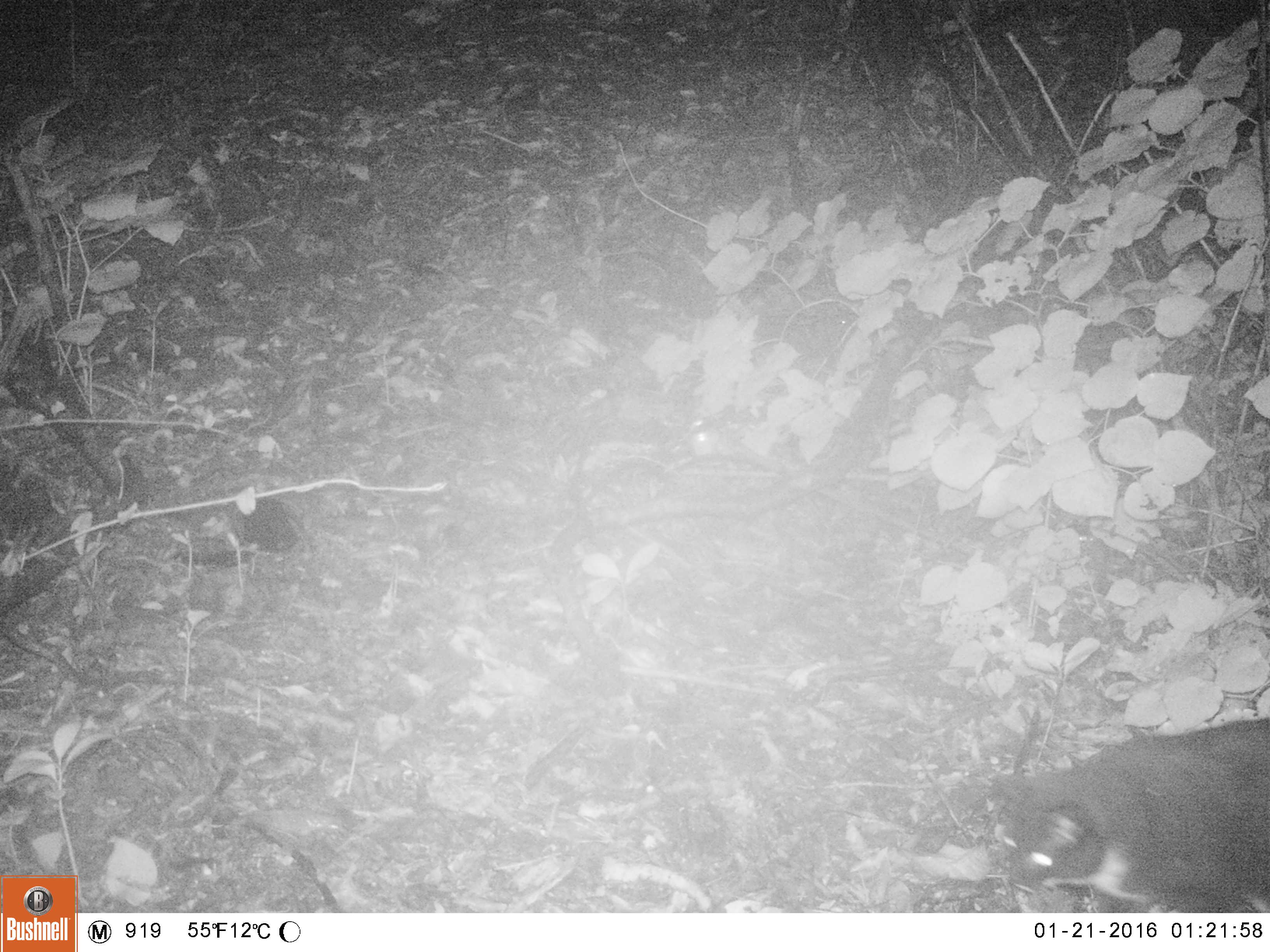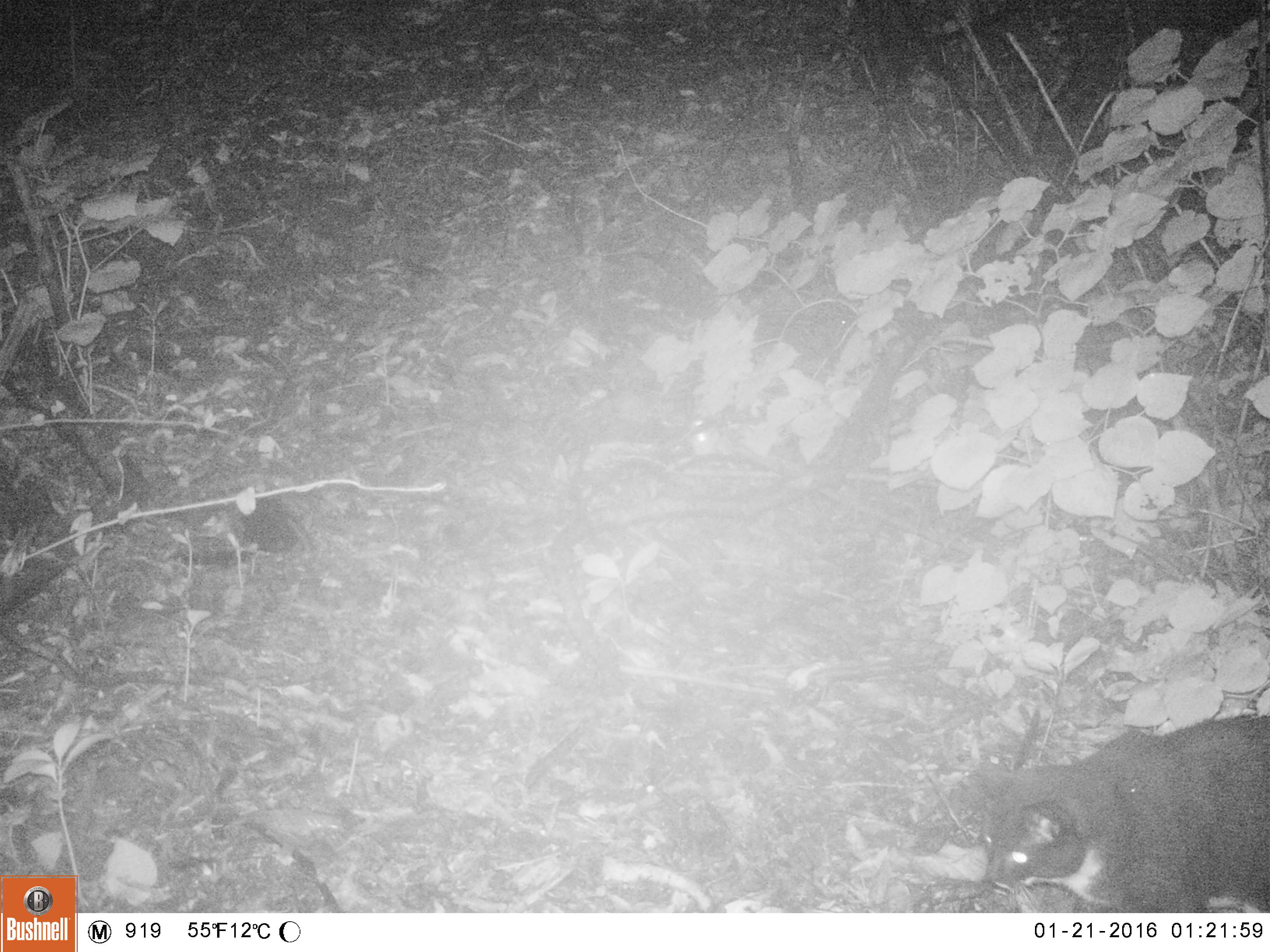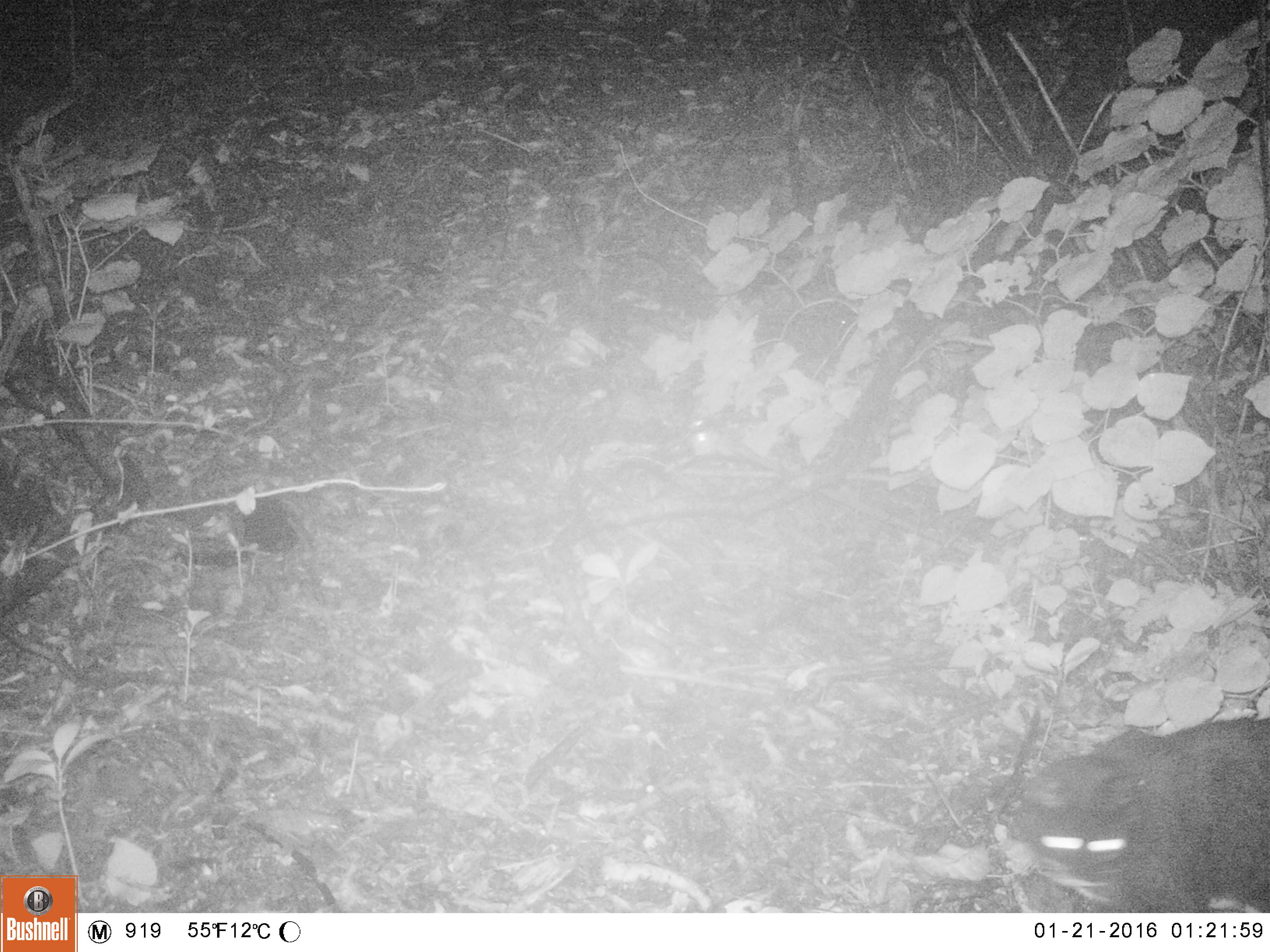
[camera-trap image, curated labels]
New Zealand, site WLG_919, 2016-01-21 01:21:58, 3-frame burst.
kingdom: Animalia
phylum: Chordata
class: Mammalia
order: Carnivora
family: Felidae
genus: Felis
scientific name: Felis catus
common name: domestic cat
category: cat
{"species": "cat (domestic cat) (Felis catus)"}